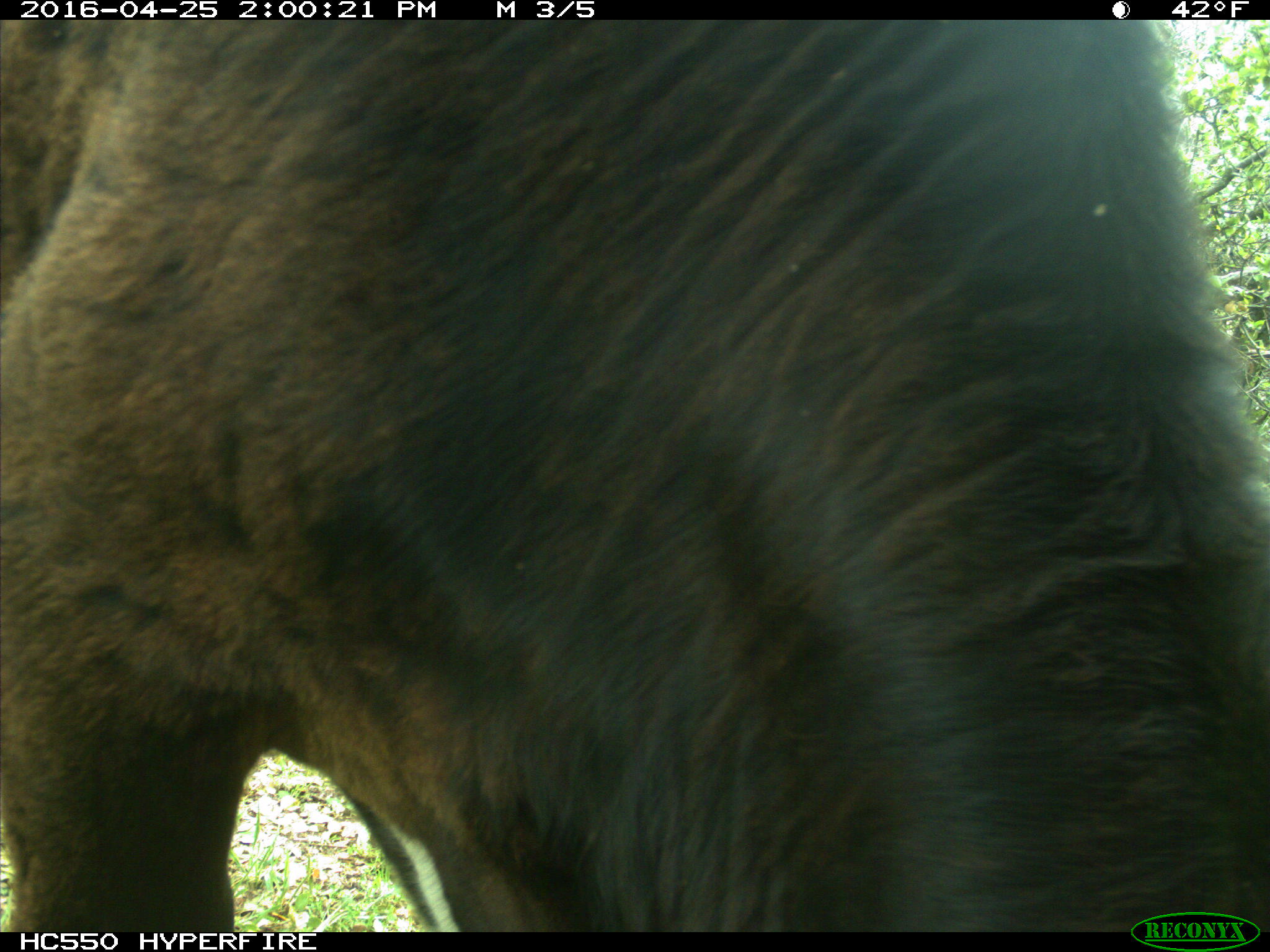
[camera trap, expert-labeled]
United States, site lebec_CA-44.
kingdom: Animalia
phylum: Chordata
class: Mammalia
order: Artiodactyla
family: Bovidae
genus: Bos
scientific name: Bos taurus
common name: domestic cow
Bos taurus (domestic cow).